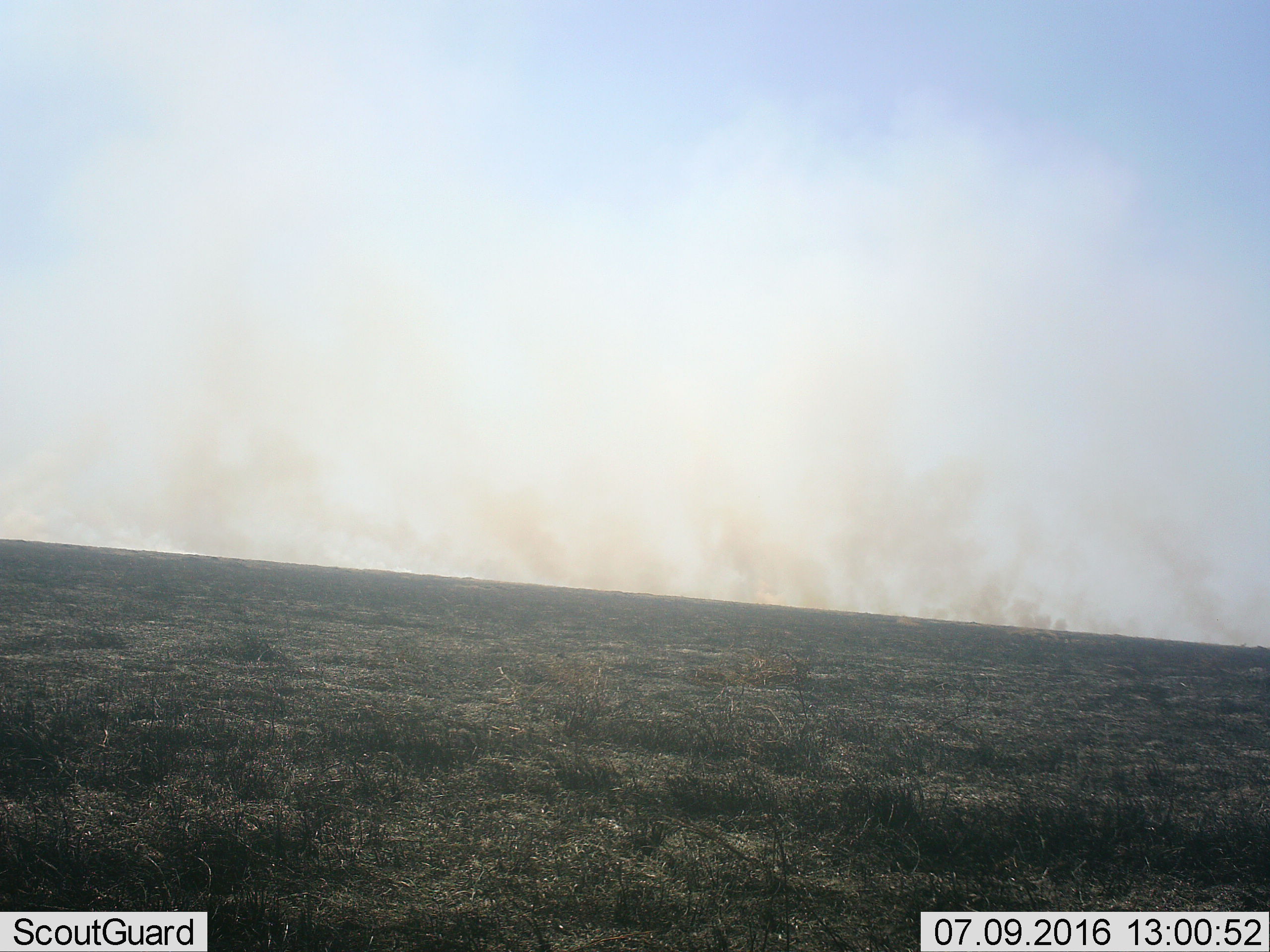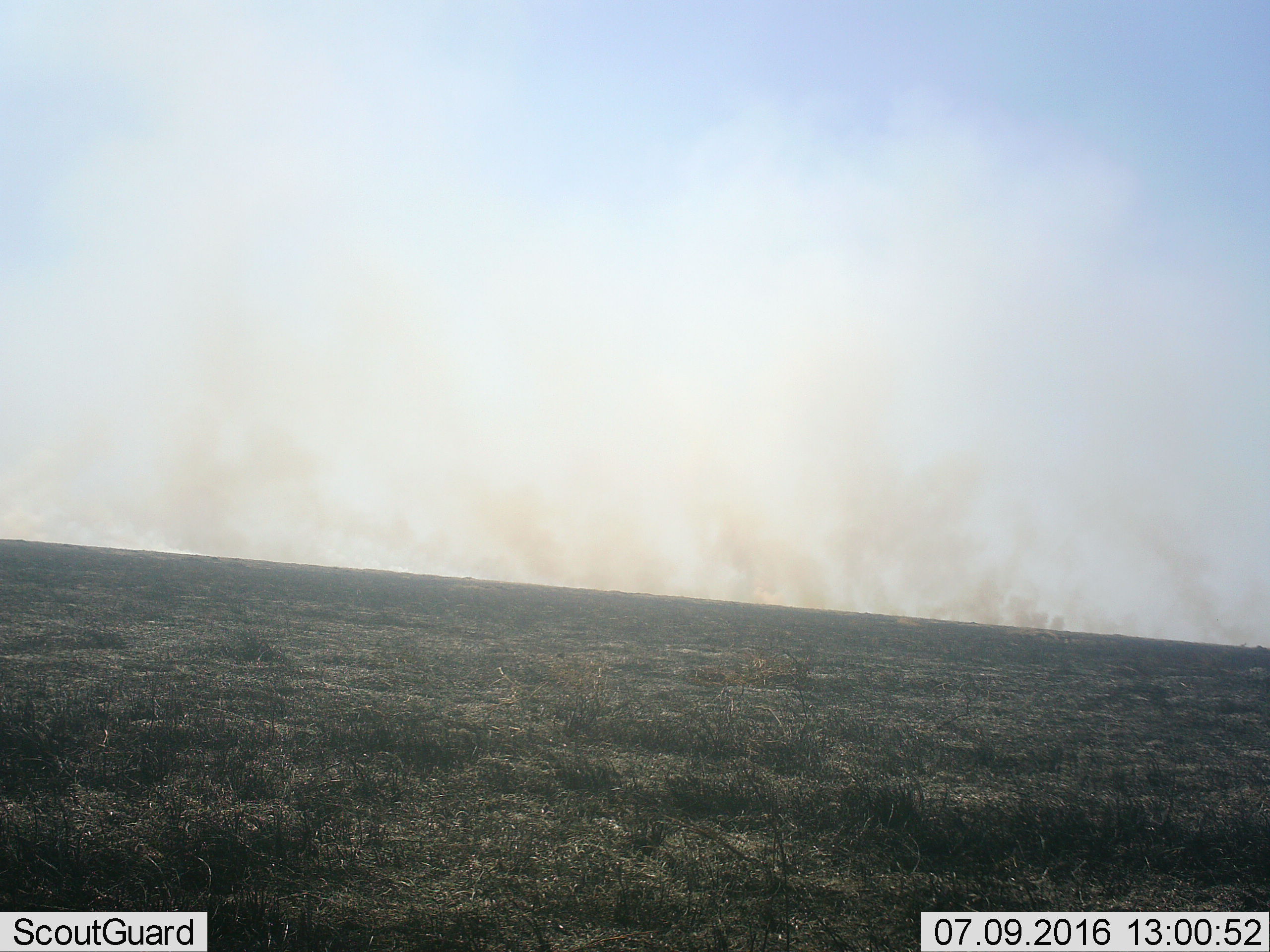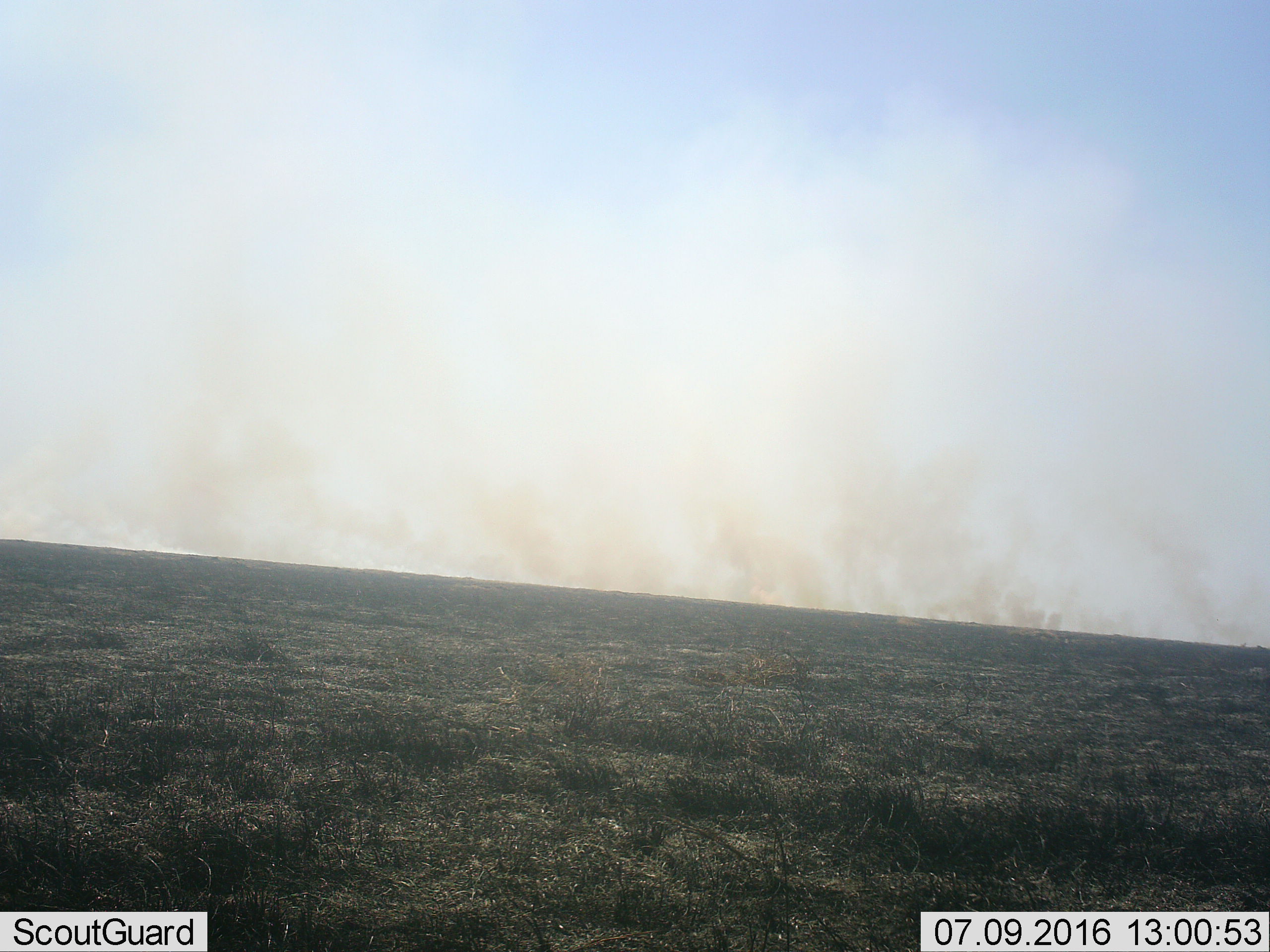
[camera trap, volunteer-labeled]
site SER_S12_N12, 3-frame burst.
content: unidentified animal